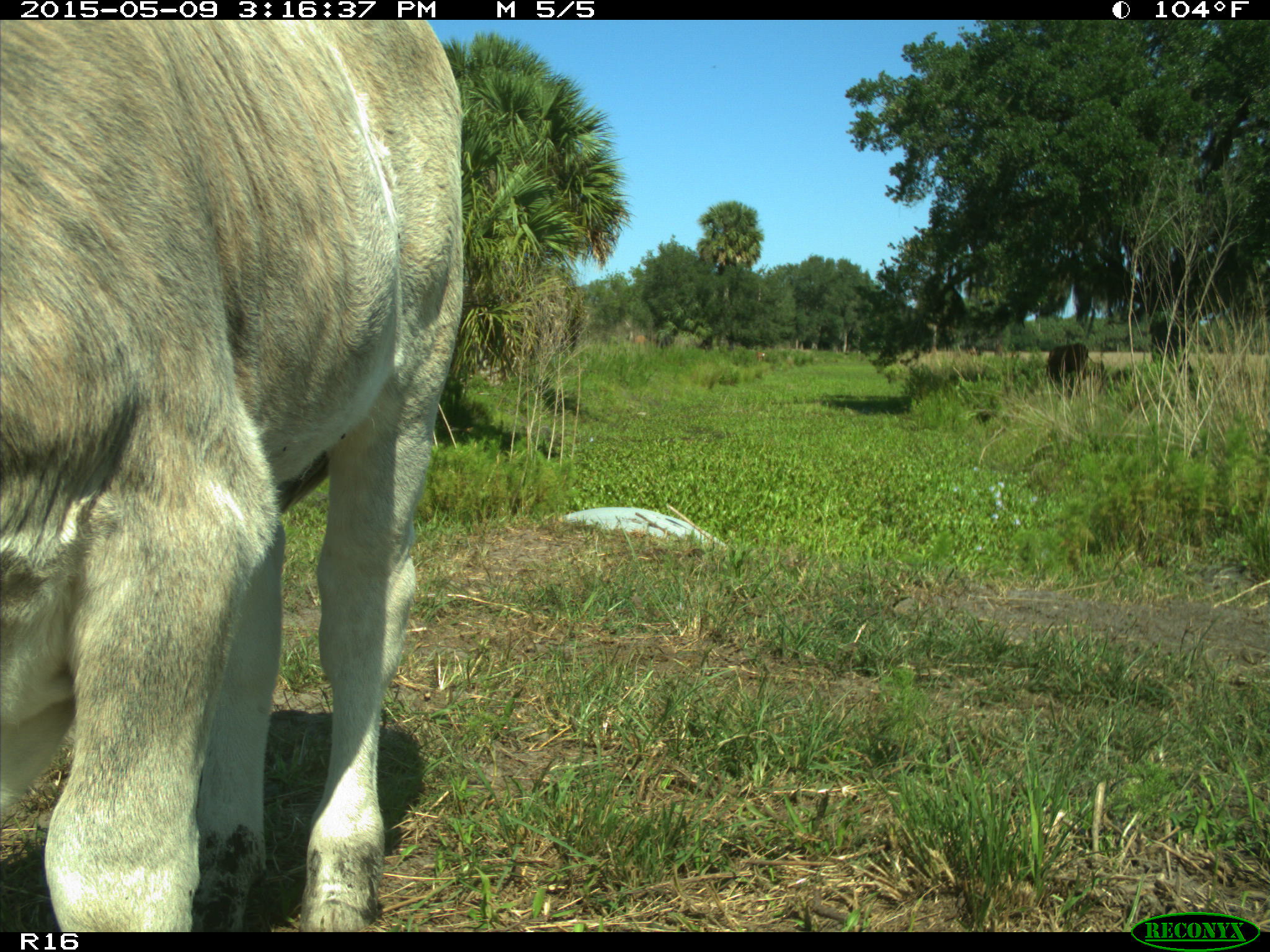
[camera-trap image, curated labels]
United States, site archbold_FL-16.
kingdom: Animalia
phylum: Chordata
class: Mammalia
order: Artiodactyla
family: Bovidae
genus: Bos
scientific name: Bos taurus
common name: domestic cow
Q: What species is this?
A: Bos taurus (domestic cow).